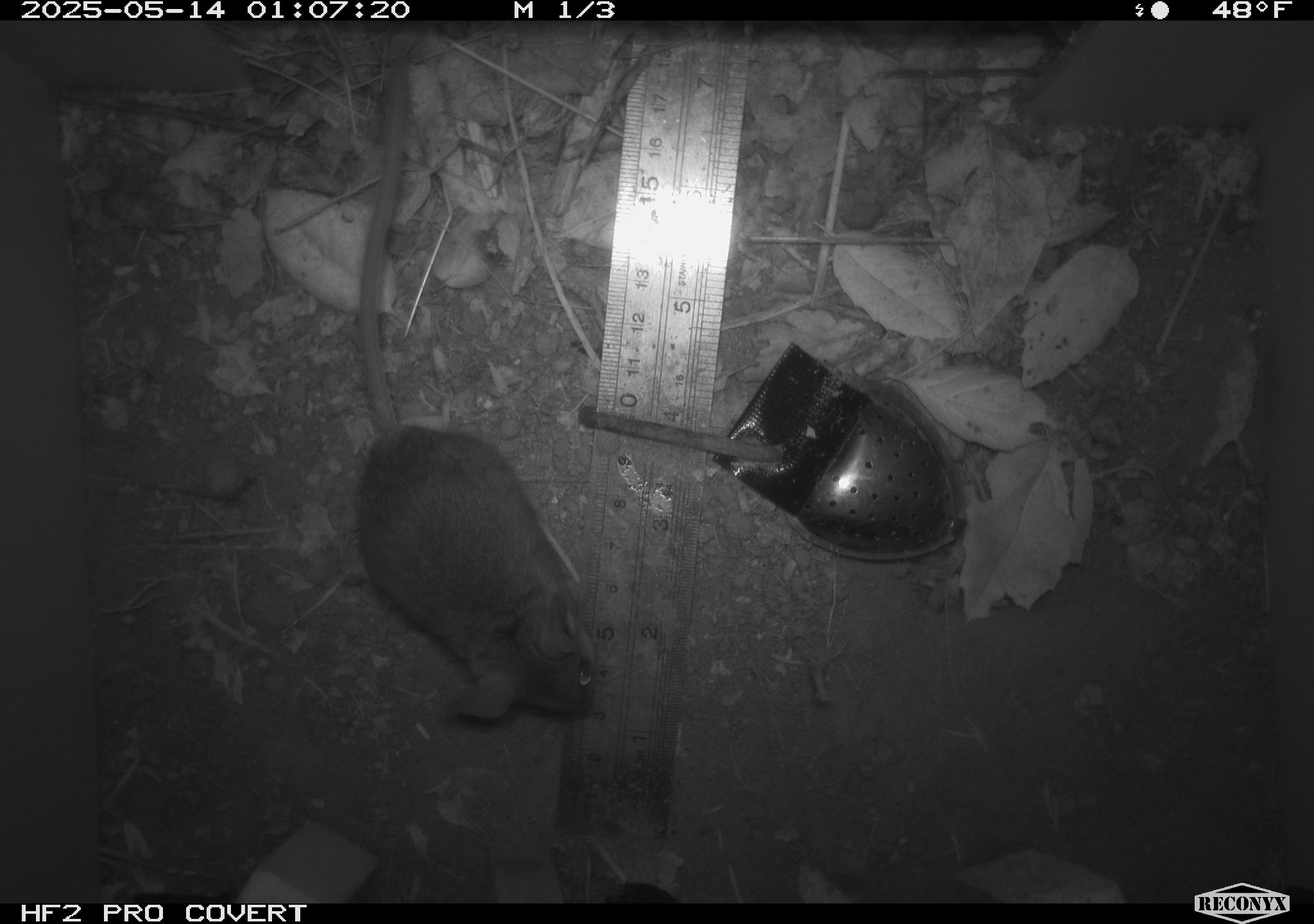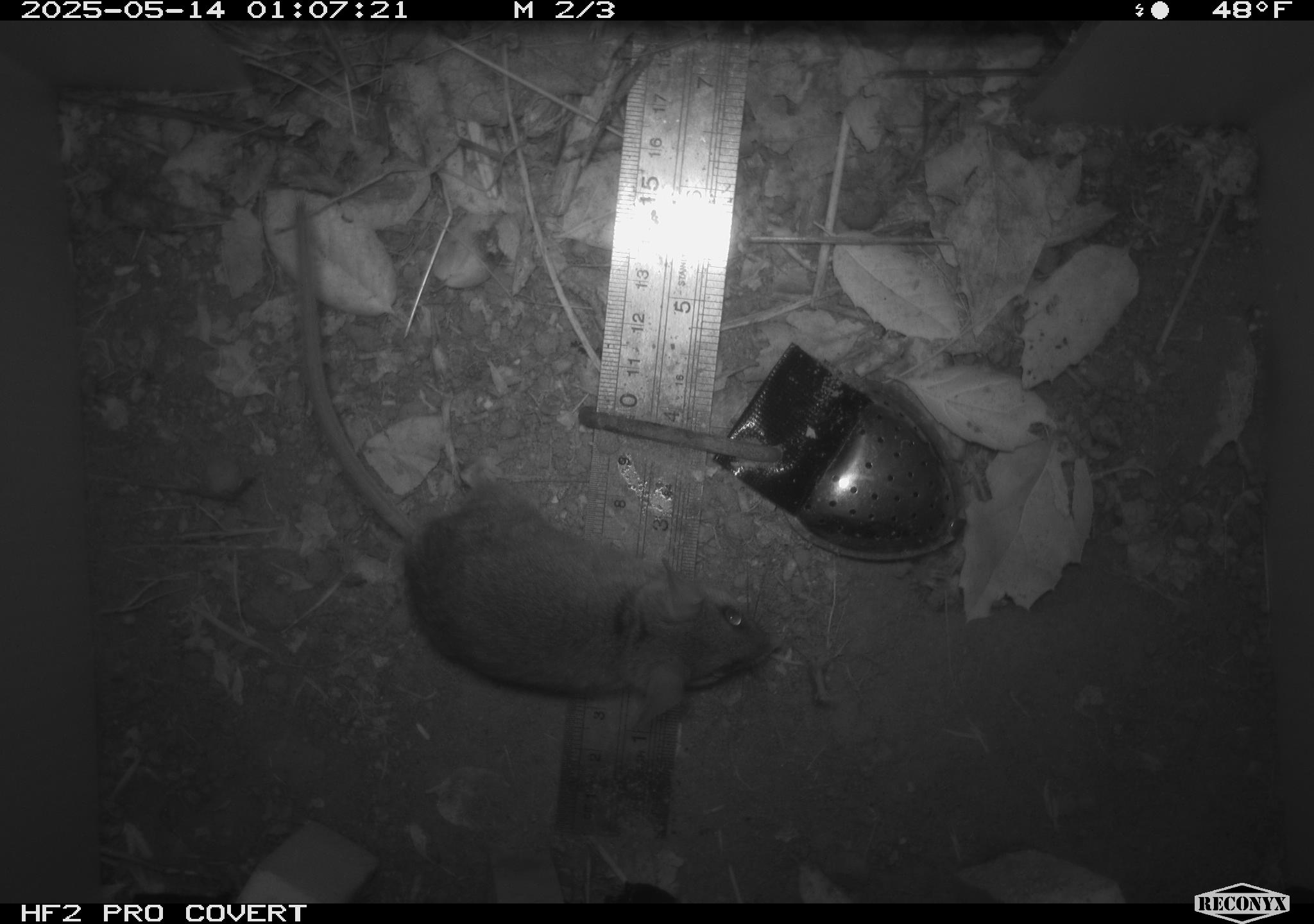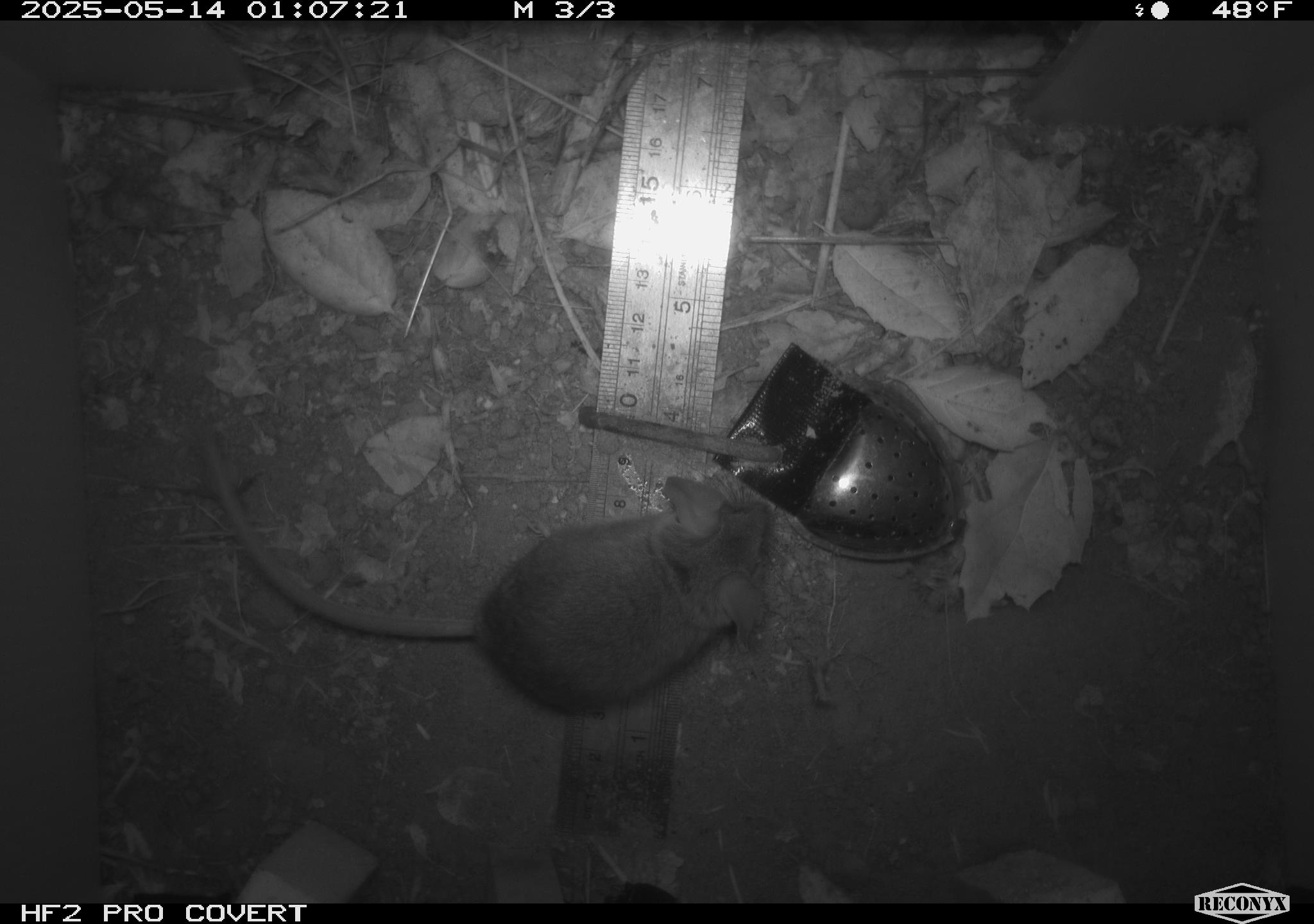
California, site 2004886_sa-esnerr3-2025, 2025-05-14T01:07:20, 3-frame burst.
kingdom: Animalia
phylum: Chordata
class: Mammalia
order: Rodentia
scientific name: Rodentia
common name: rodent